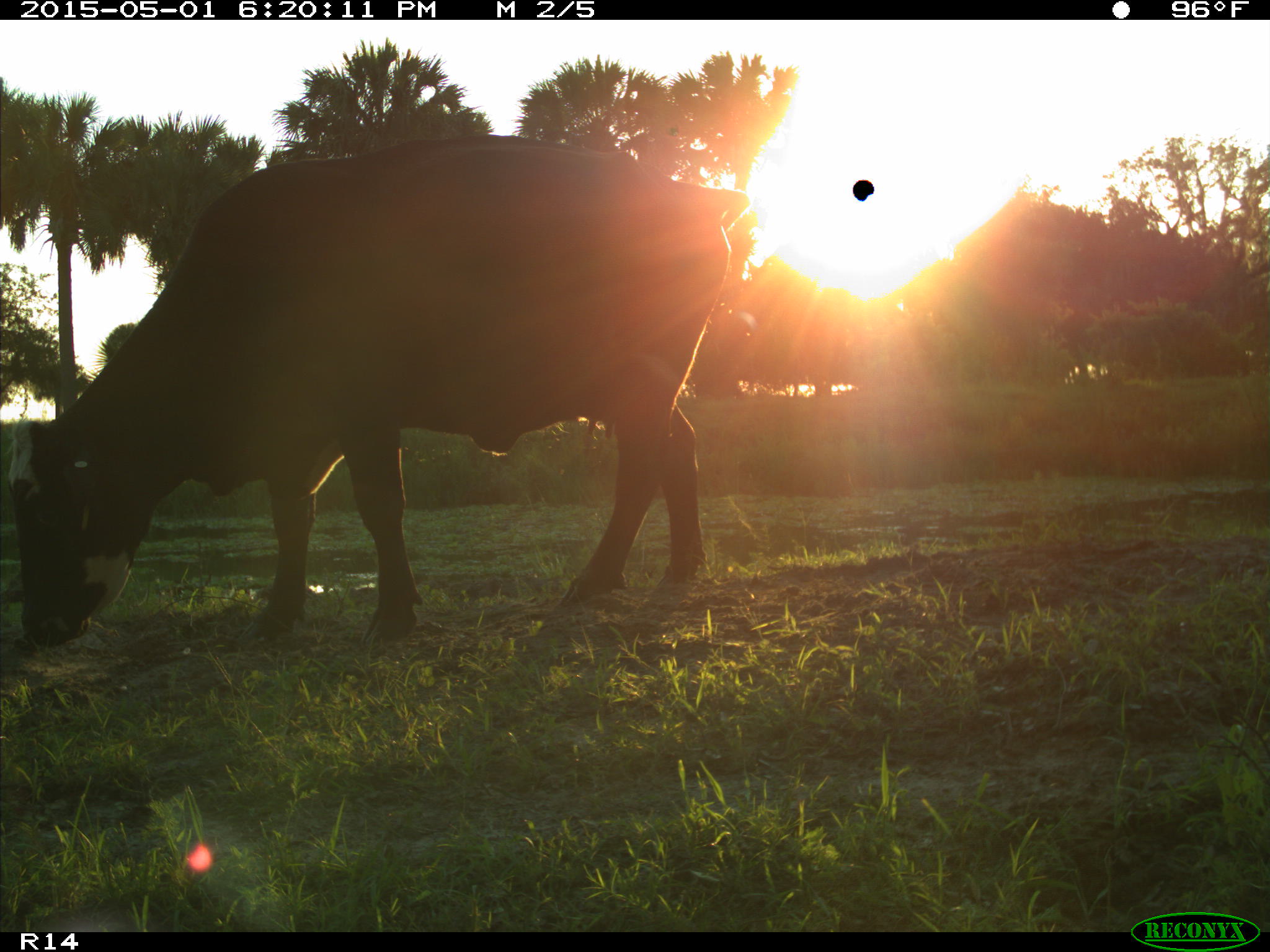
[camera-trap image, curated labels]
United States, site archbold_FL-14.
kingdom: Animalia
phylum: Chordata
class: Mammalia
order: Artiodactyla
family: Bovidae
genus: Bos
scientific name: Bos taurus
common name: domestic cow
Bos taurus (domestic cow).